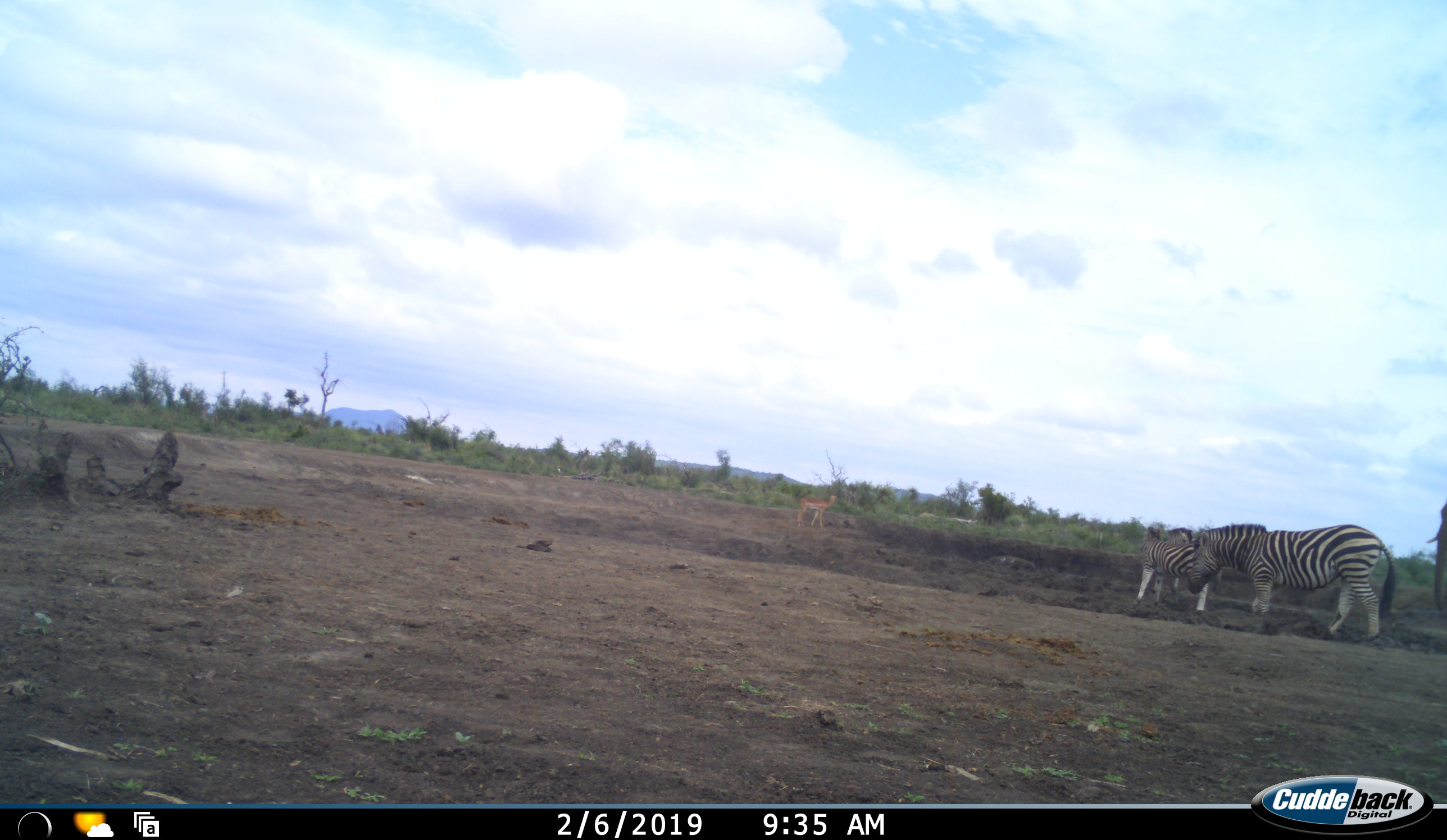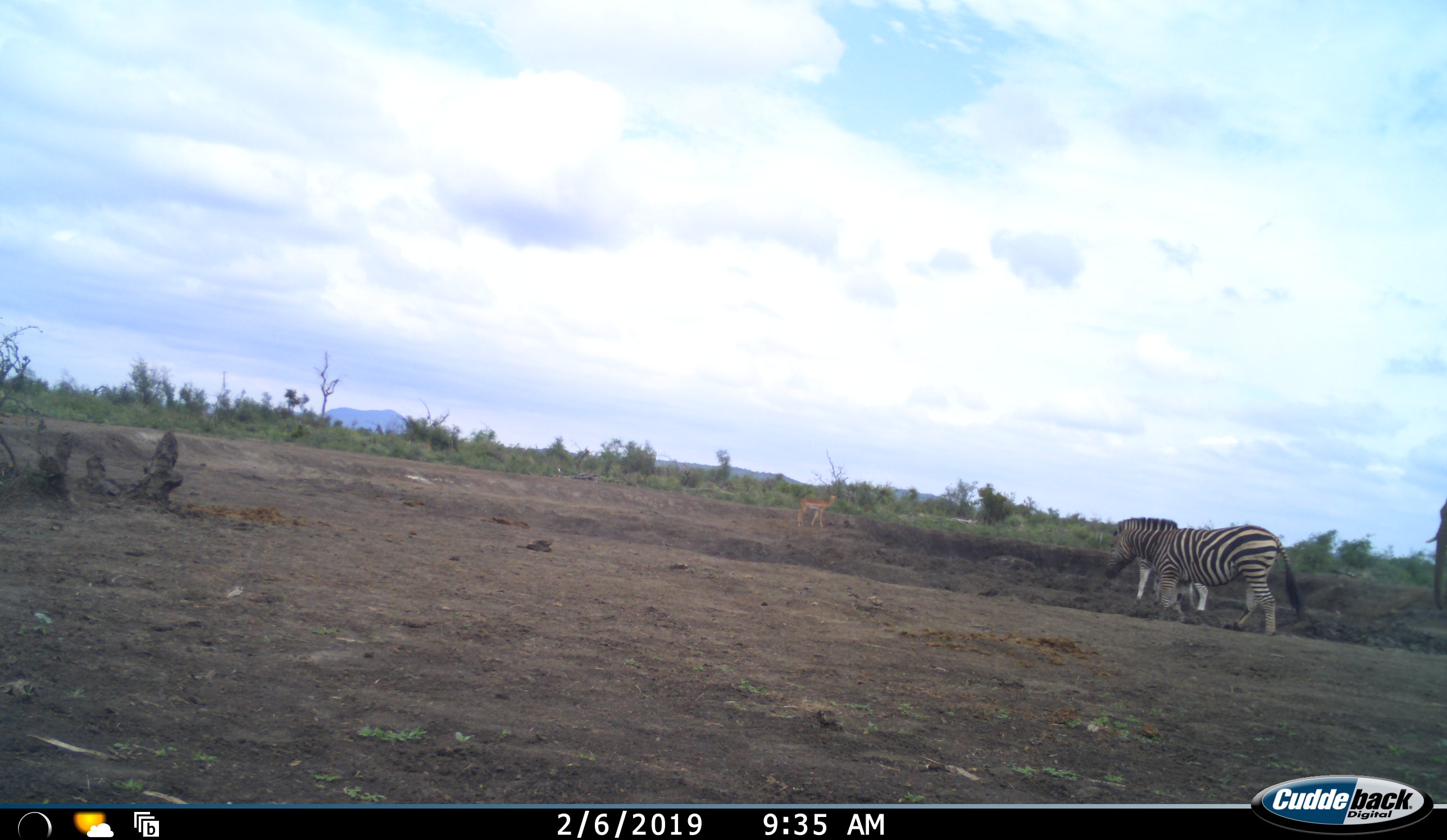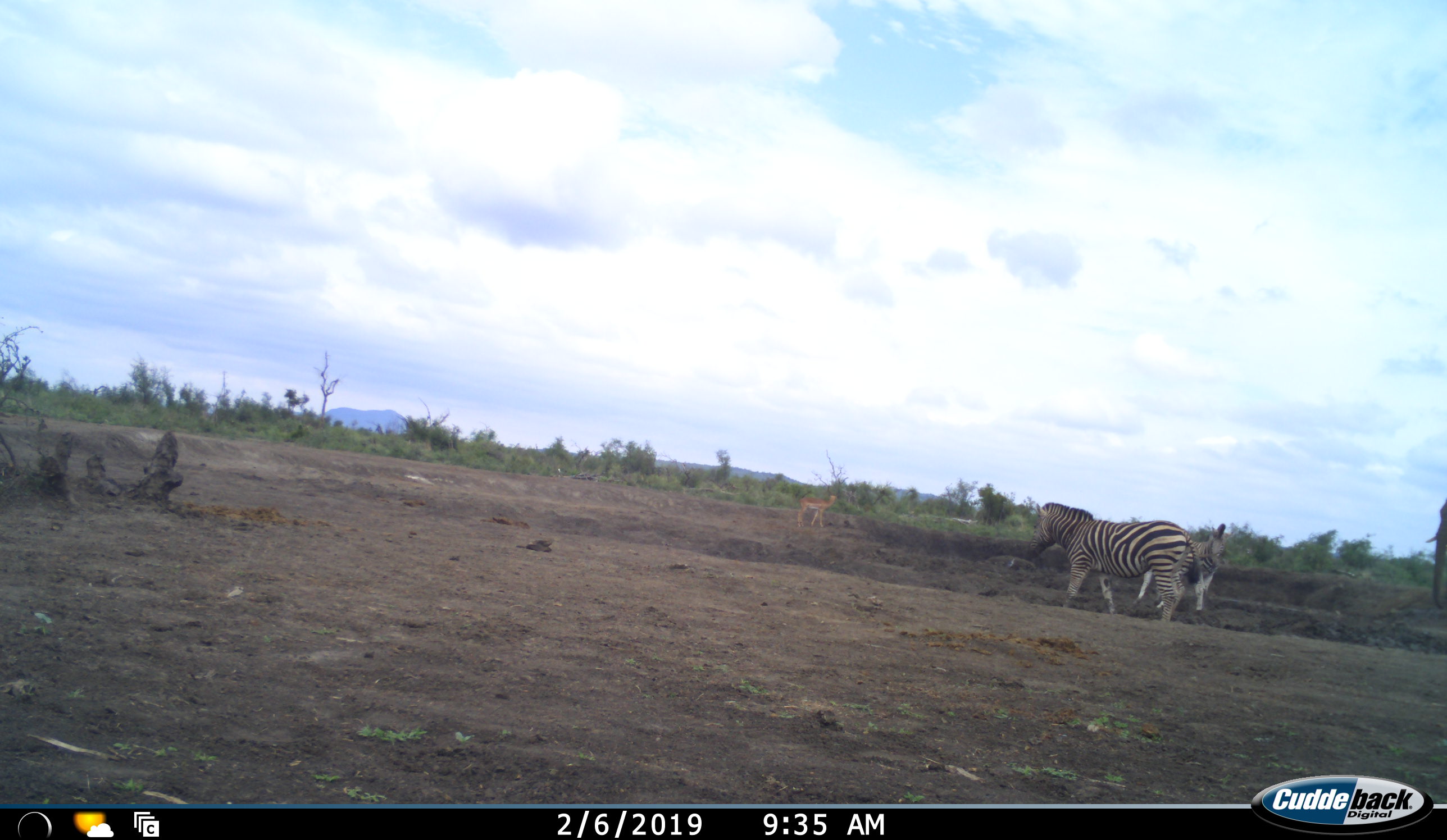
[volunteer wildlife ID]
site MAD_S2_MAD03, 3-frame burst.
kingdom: Animalia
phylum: Chordata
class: Mammalia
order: Artiodactyla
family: Bovidae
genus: Aepyceros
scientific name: Aepyceros melampus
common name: impala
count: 1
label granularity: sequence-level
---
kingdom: Animalia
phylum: Chordata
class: Mammalia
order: Perissodactyla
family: Equidae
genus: Equus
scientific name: Equus quagga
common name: plains zebra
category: zebraplains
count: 2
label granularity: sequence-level